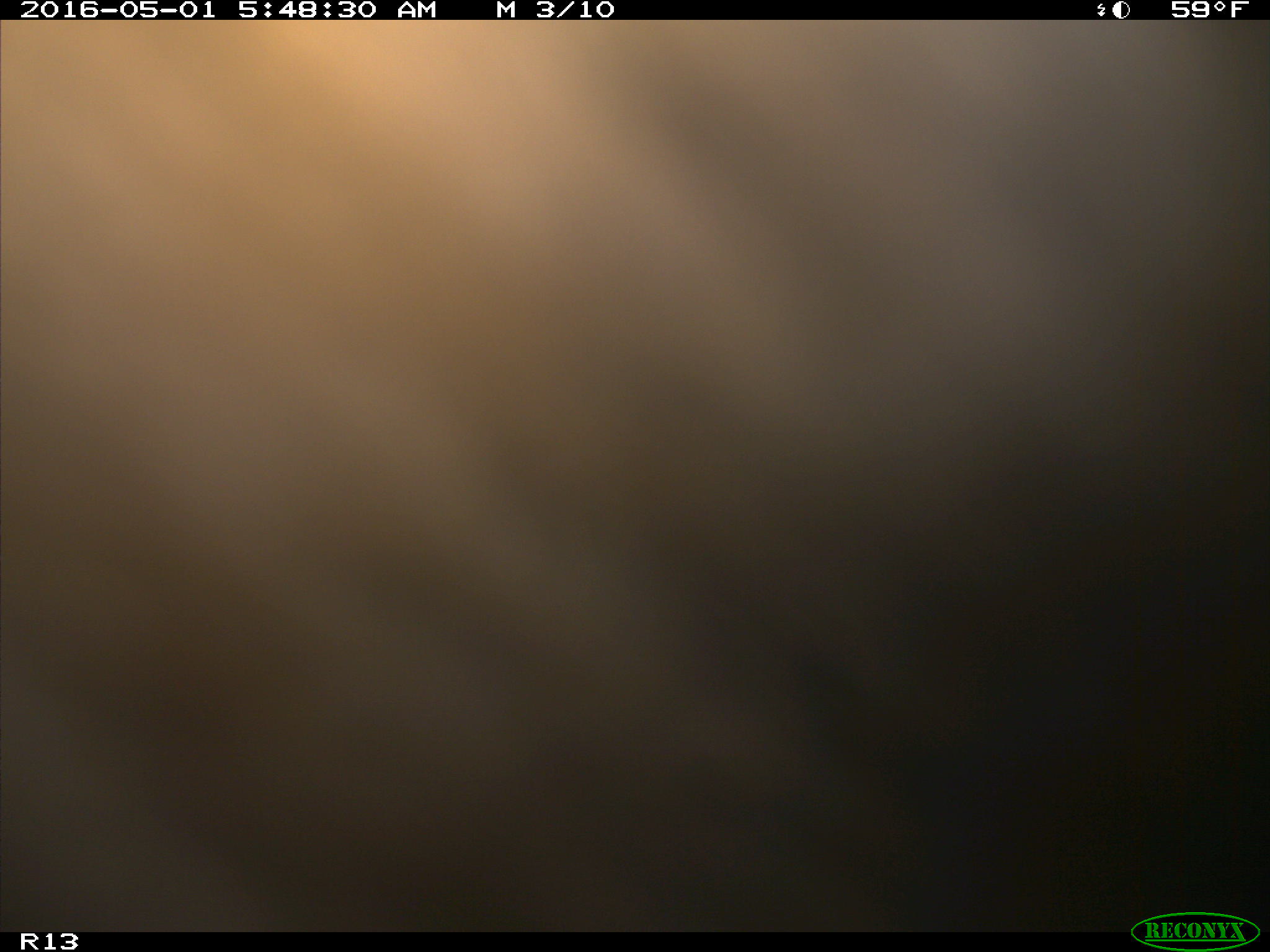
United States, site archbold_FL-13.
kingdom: Animalia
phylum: Chordata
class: Mammalia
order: Artiodactyla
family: Bovidae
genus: Bos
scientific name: Bos taurus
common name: domestic cow